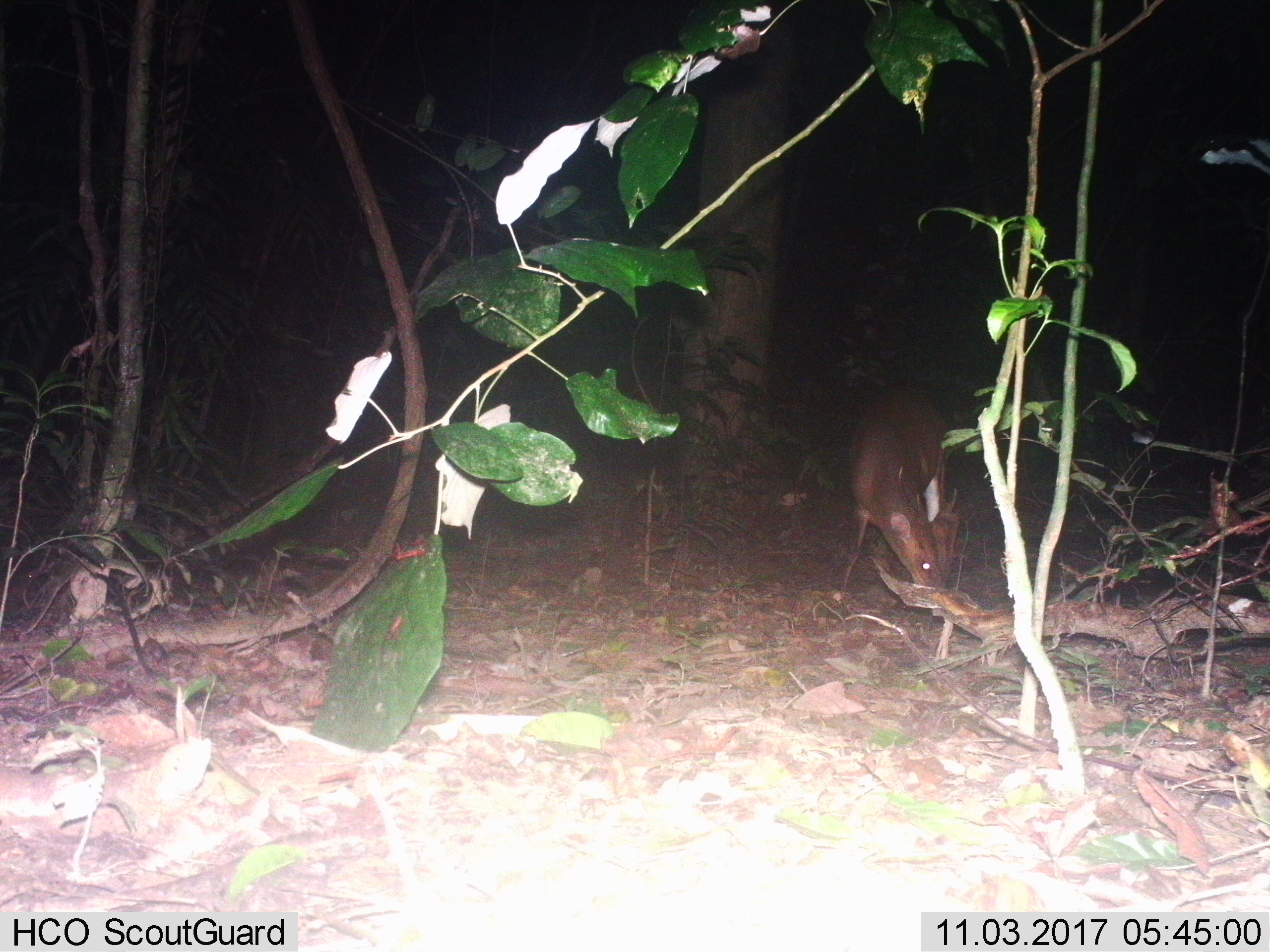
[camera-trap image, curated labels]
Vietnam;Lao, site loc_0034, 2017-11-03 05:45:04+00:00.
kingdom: Animalia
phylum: Chordata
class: Mammalia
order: Artiodactyla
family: Cervidae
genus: Muntiacus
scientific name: Muntiacus vuquangensis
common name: large-antlered muntjac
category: large antlered muntjac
Large antlered muntjac (large-antlered muntjac) (Muntiacus vuquangensis). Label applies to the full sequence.